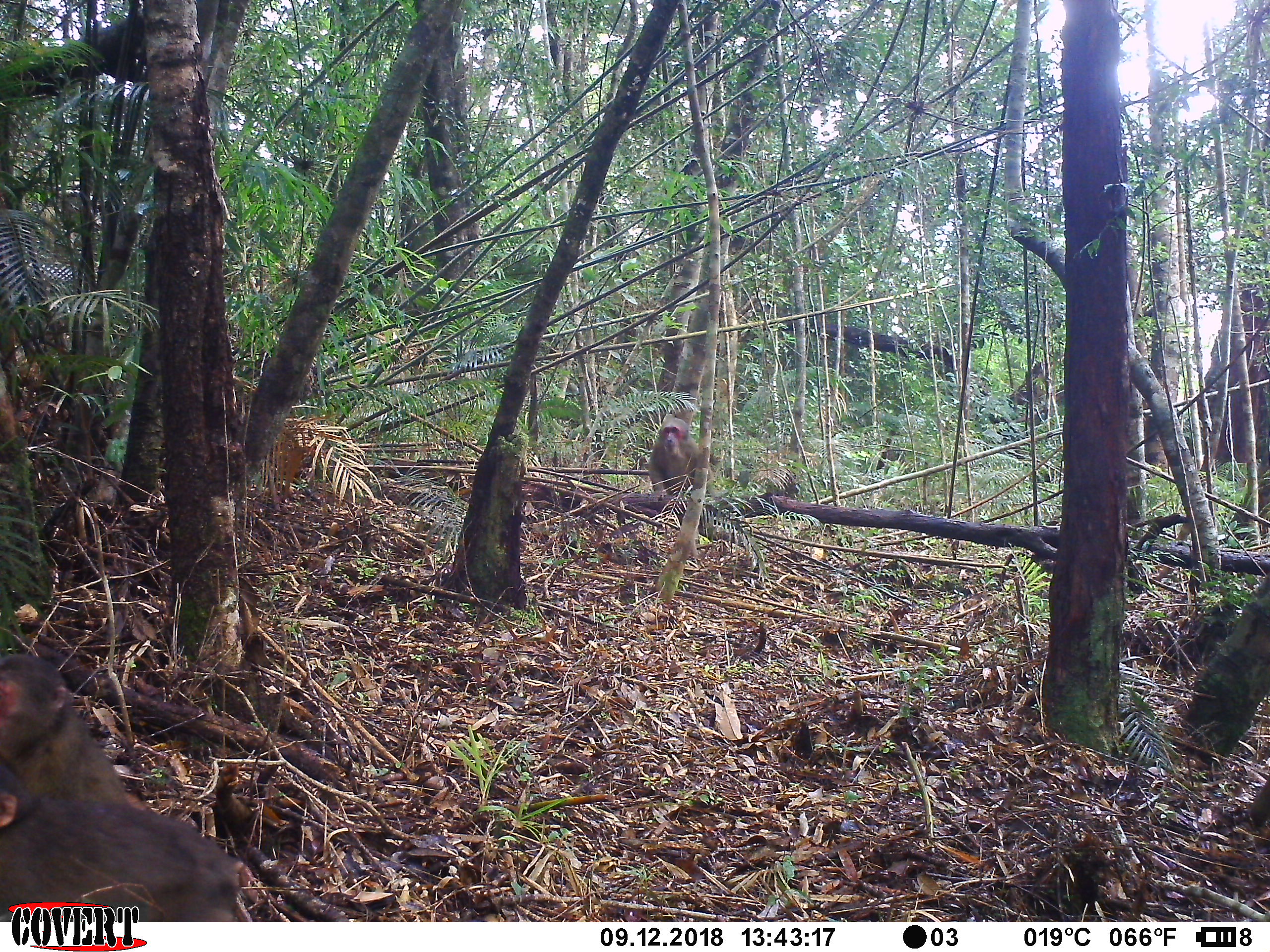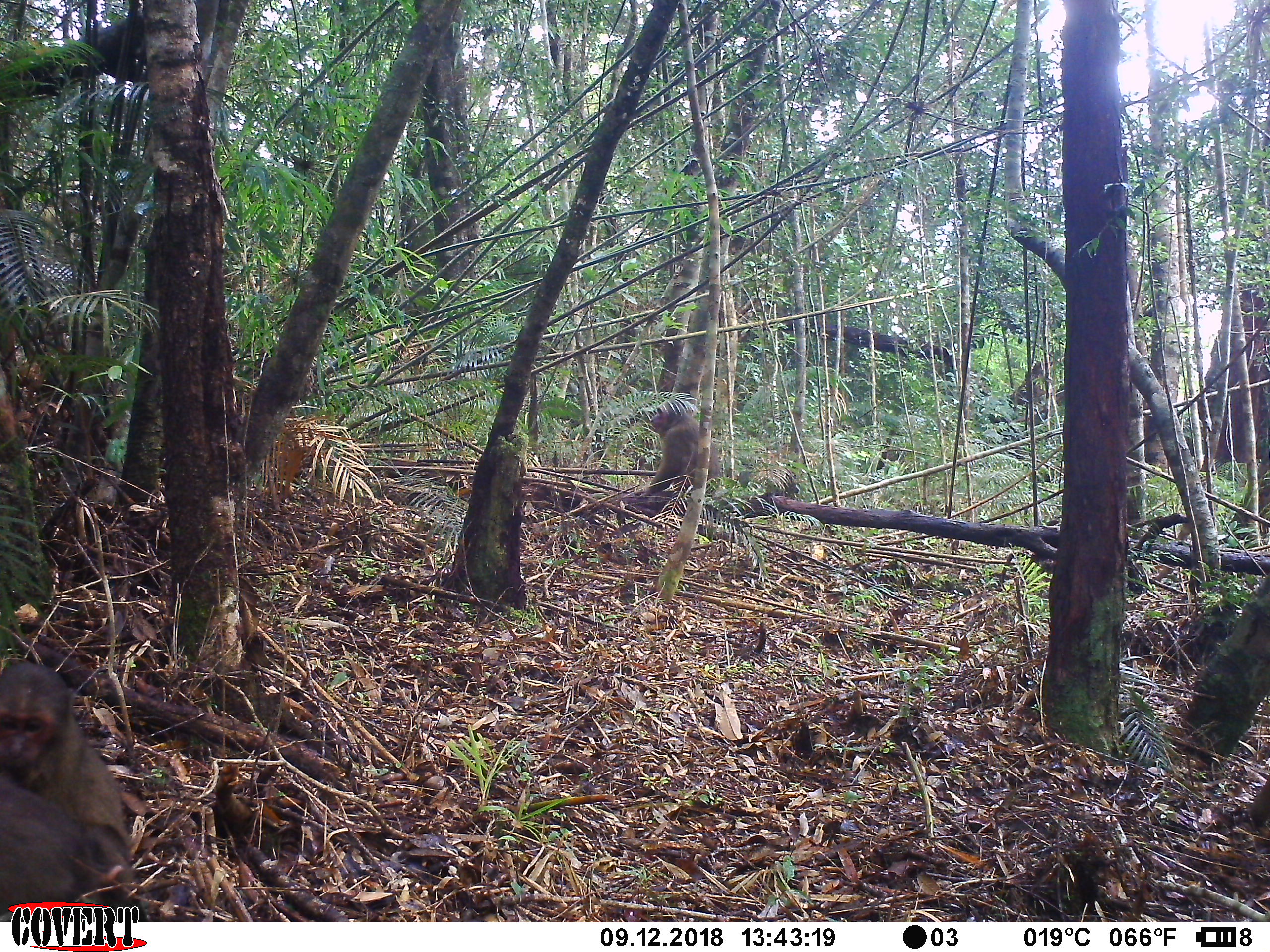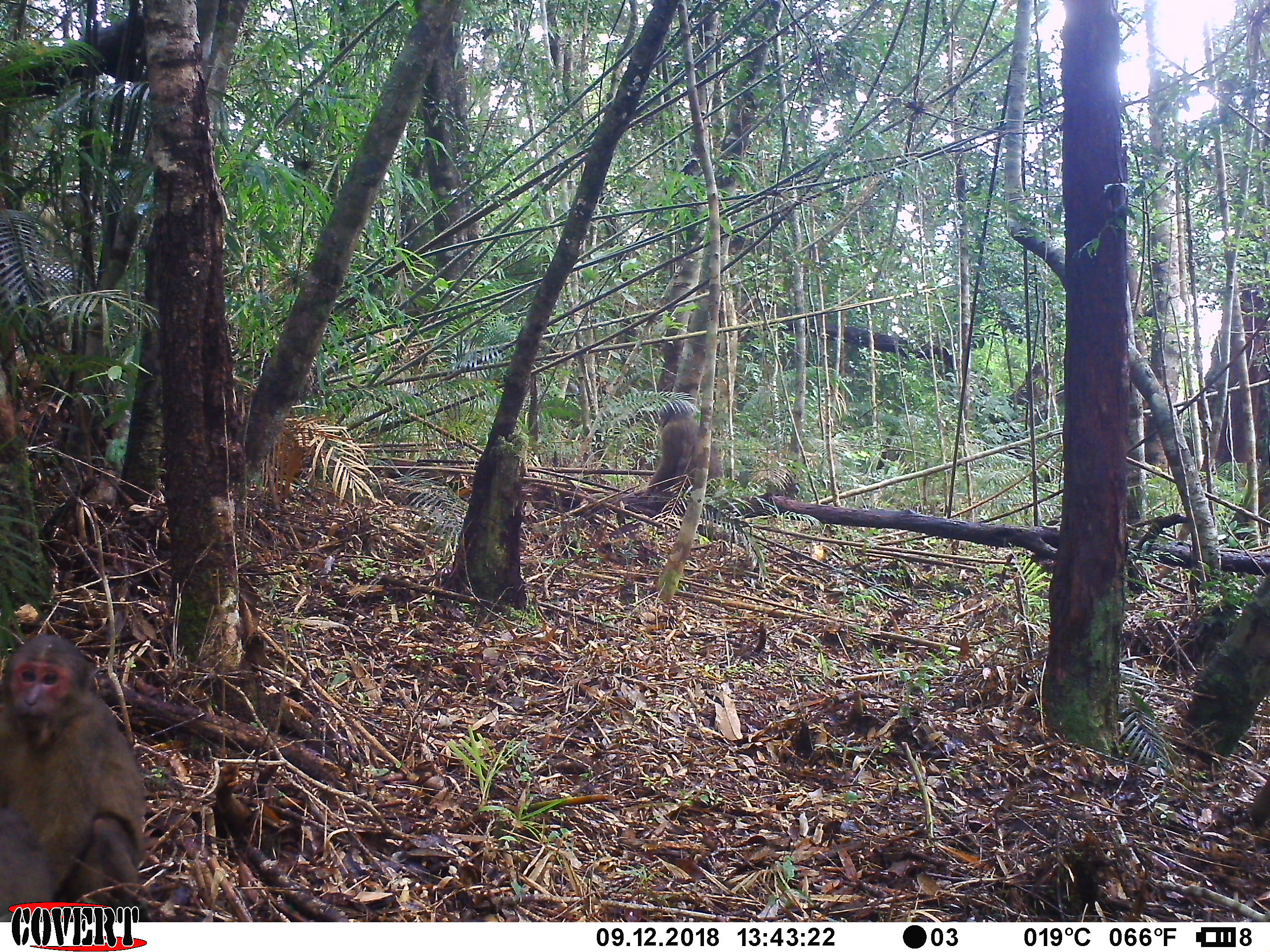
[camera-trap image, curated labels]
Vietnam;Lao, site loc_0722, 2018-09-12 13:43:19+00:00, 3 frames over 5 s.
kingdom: Animalia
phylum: Chordata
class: Mammalia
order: Primates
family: Cercopithecidae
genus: Macaca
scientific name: Macaca arctoides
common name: stump-tailed macaque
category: stump tailed macaque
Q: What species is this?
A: Stump tailed macaque (stump-tailed macaque) (Macaca arctoides).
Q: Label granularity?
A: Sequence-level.